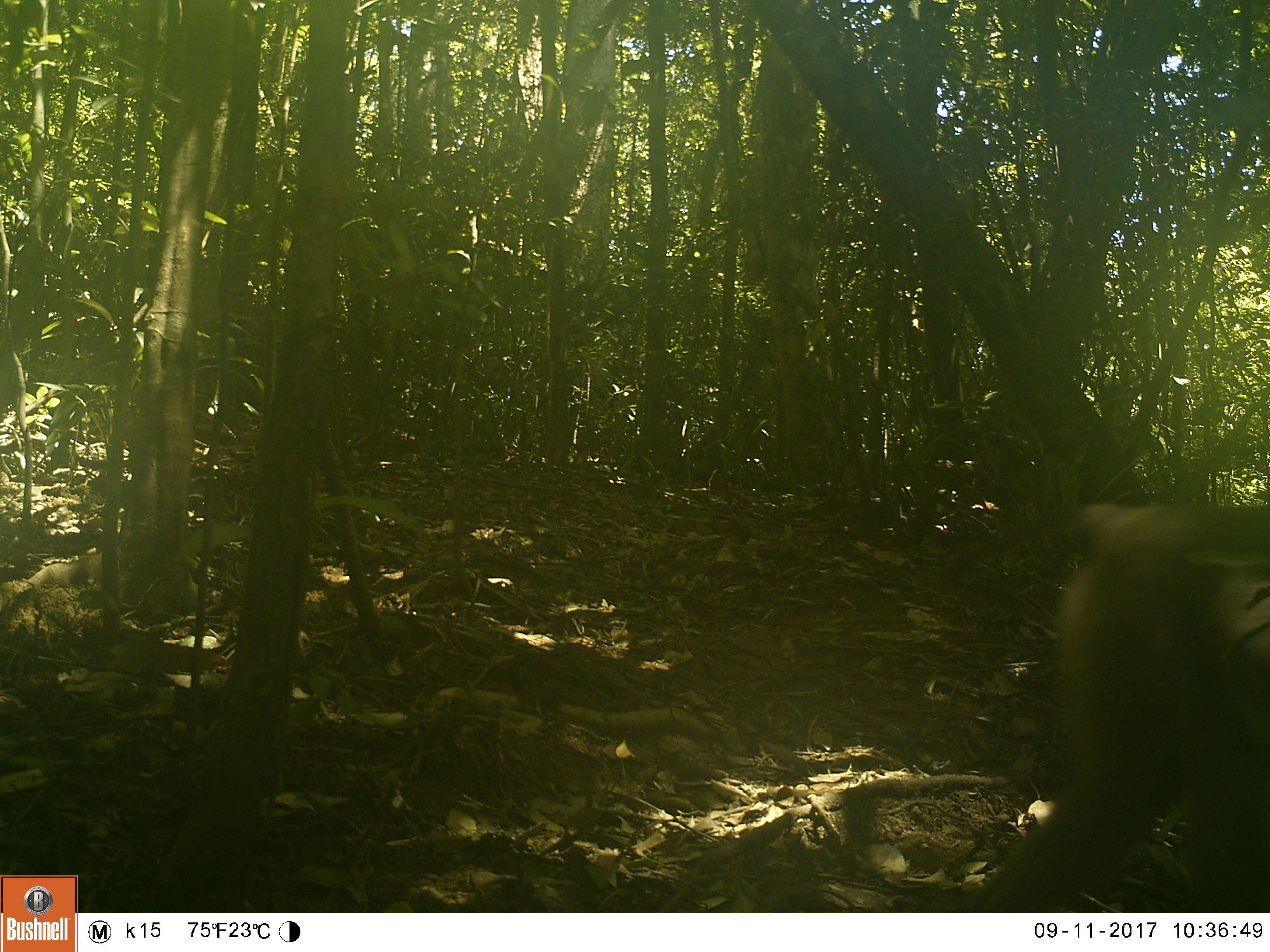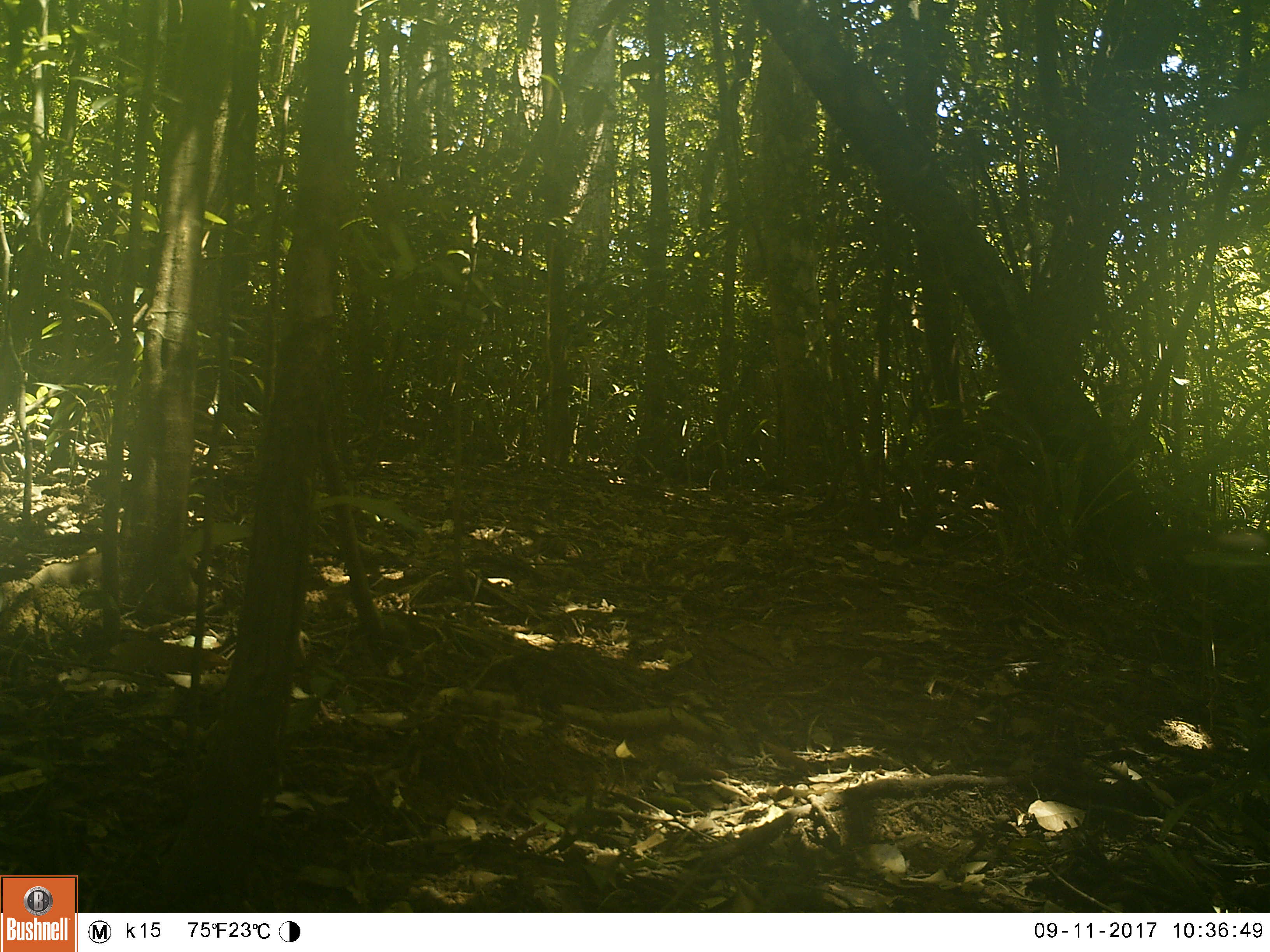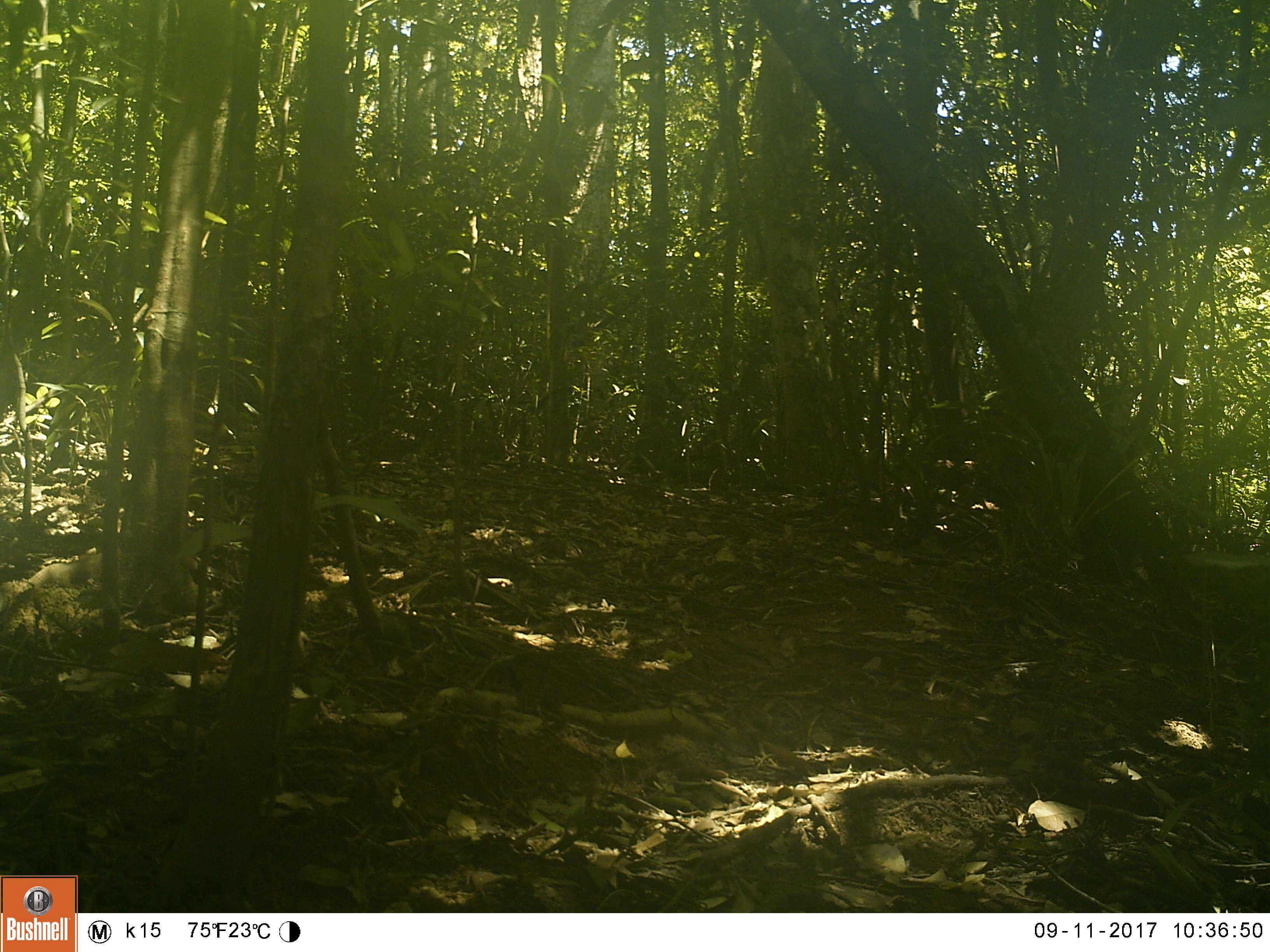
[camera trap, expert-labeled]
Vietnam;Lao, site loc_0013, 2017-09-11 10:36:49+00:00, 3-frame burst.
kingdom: Animalia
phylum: Chordata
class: Mammalia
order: Primates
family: Cercopithecidae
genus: Macaca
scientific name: Macaca nemestrina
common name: pig-tailed macaque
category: pig tailed macaque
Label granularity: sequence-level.